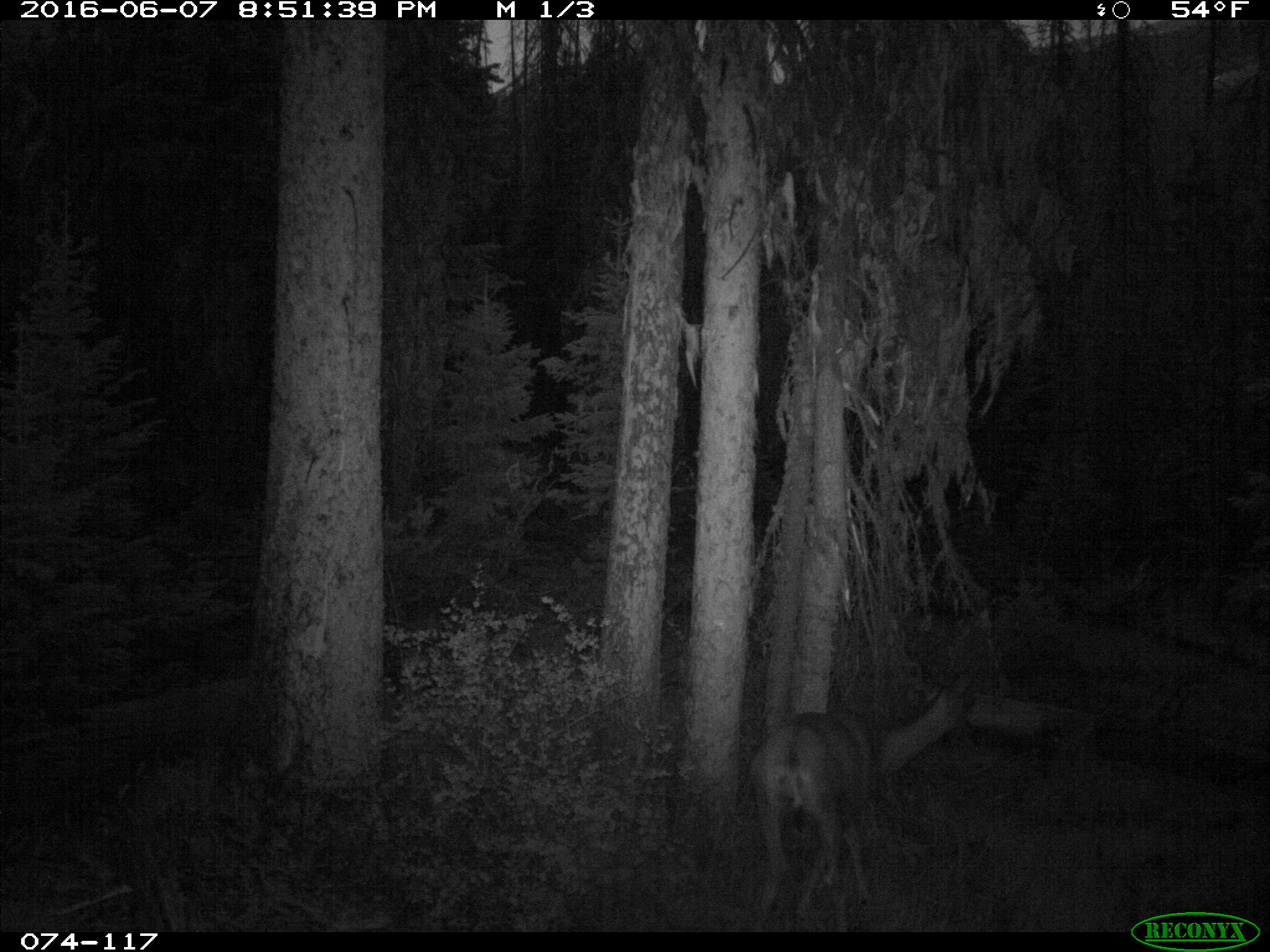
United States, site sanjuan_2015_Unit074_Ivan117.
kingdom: Animalia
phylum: Chordata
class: Mammalia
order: Artiodactyla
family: Cervidae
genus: Odocoileus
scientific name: Odocoileus hemionus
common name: mule deer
Odocoileus hemionus (mule deer).